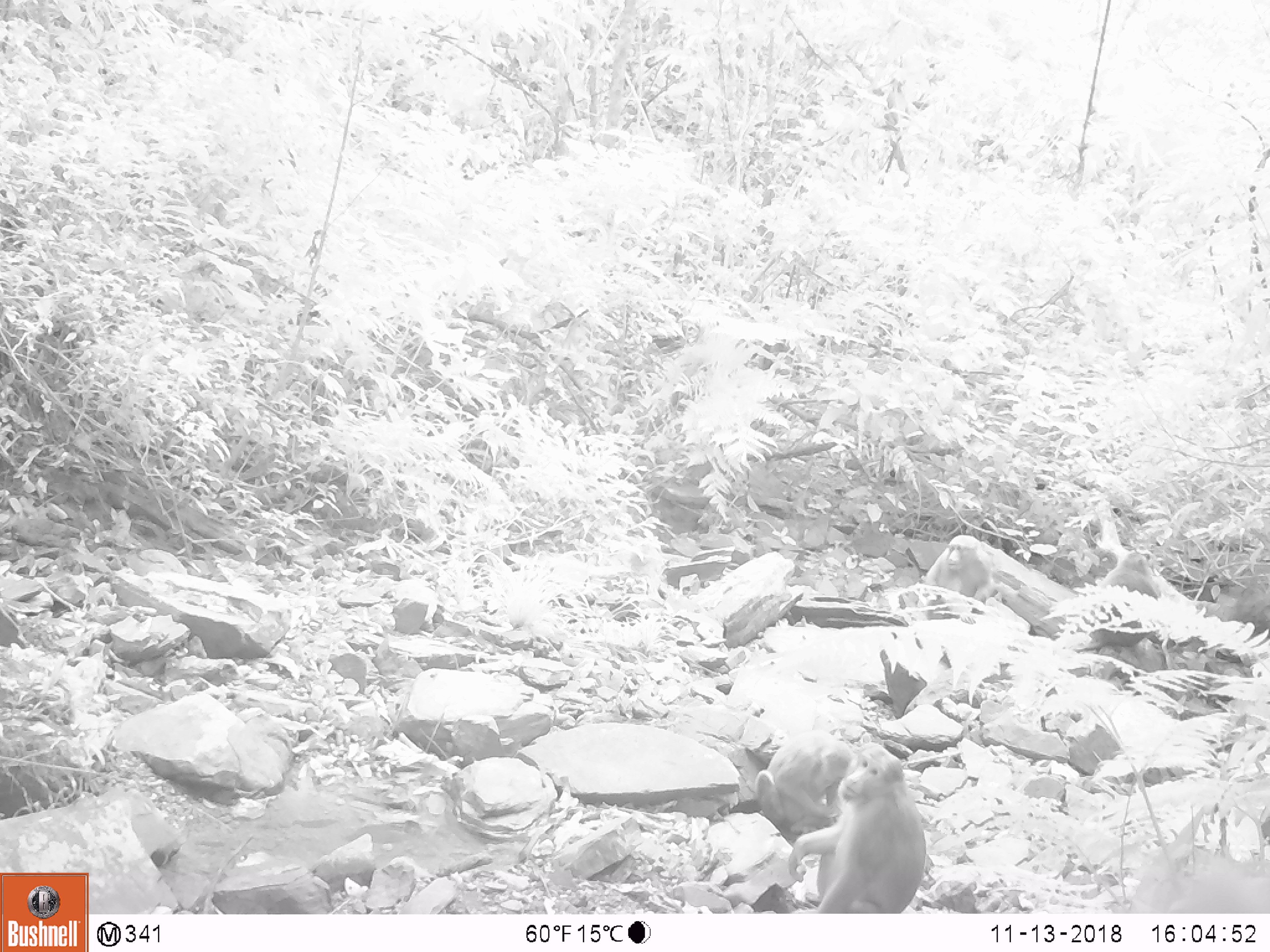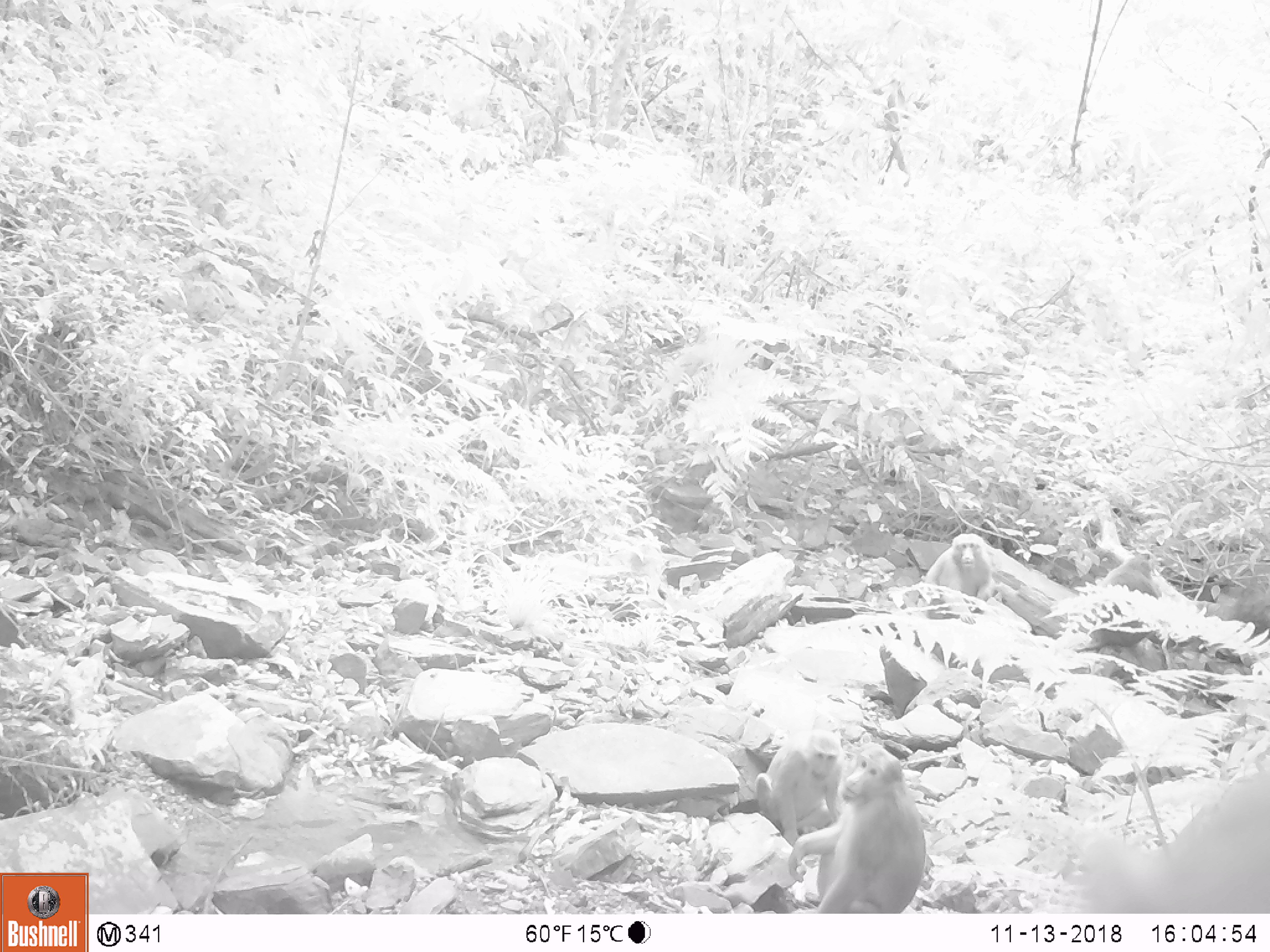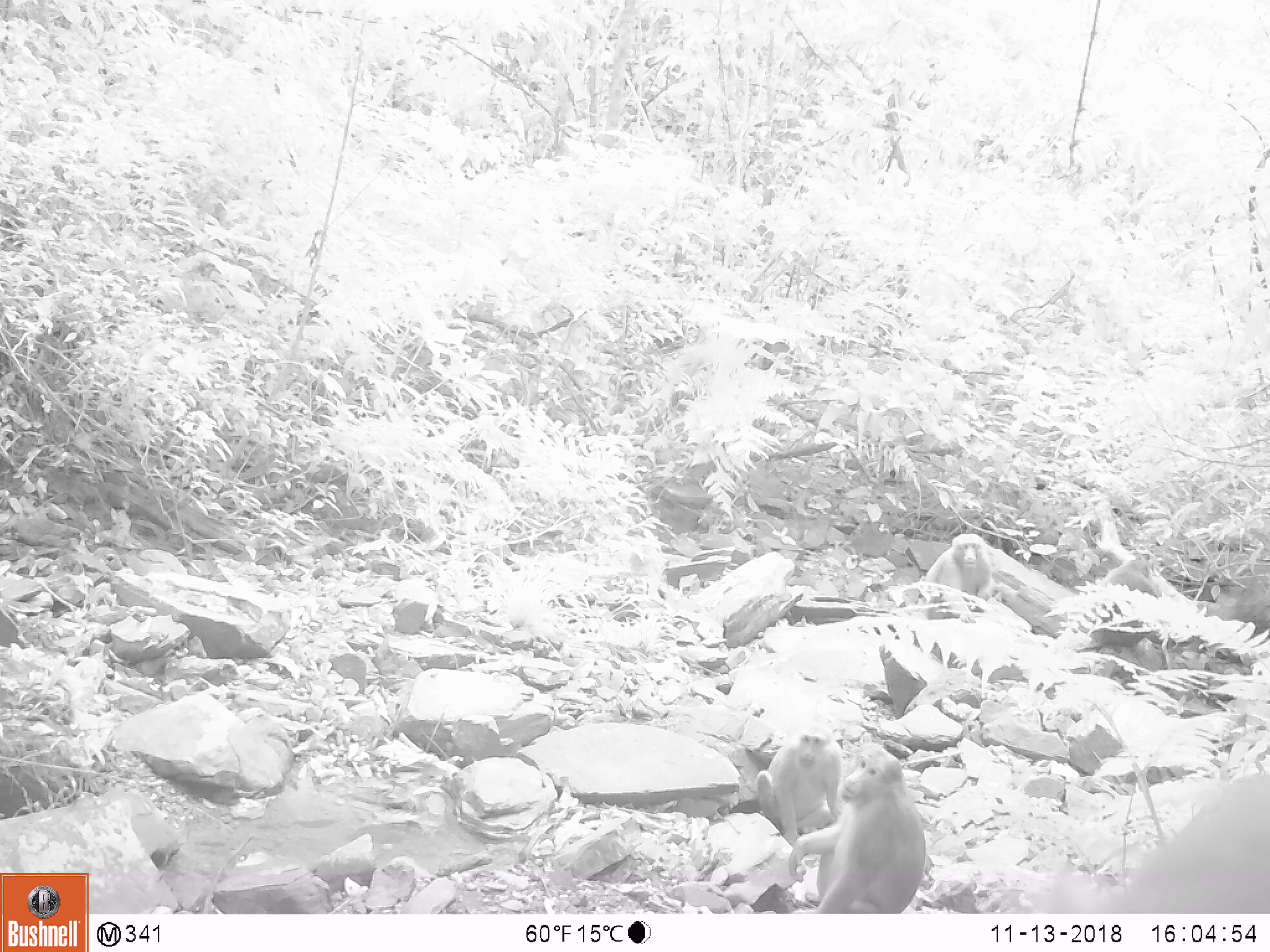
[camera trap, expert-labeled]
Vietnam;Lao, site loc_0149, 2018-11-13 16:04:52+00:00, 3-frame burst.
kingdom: Animalia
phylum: Chordata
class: Mammalia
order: Primates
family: Cercopithecidae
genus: Macaca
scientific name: Macaca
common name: macaques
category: assam or rhesus macaque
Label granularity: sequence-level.